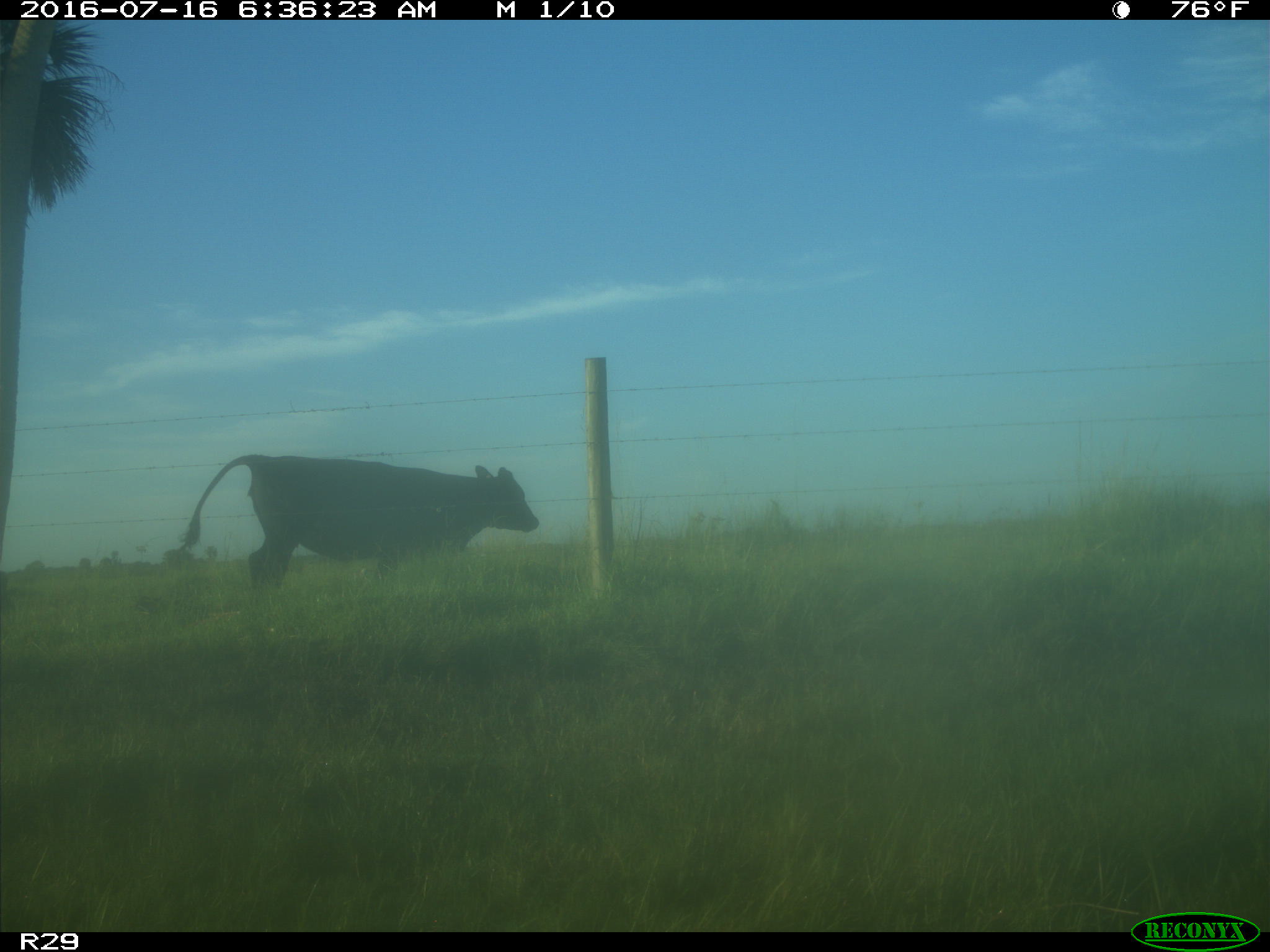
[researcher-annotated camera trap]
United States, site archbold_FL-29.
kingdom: Animalia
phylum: Chordata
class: Mammalia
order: Artiodactyla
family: Bovidae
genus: Bos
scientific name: Bos taurus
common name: domestic cow